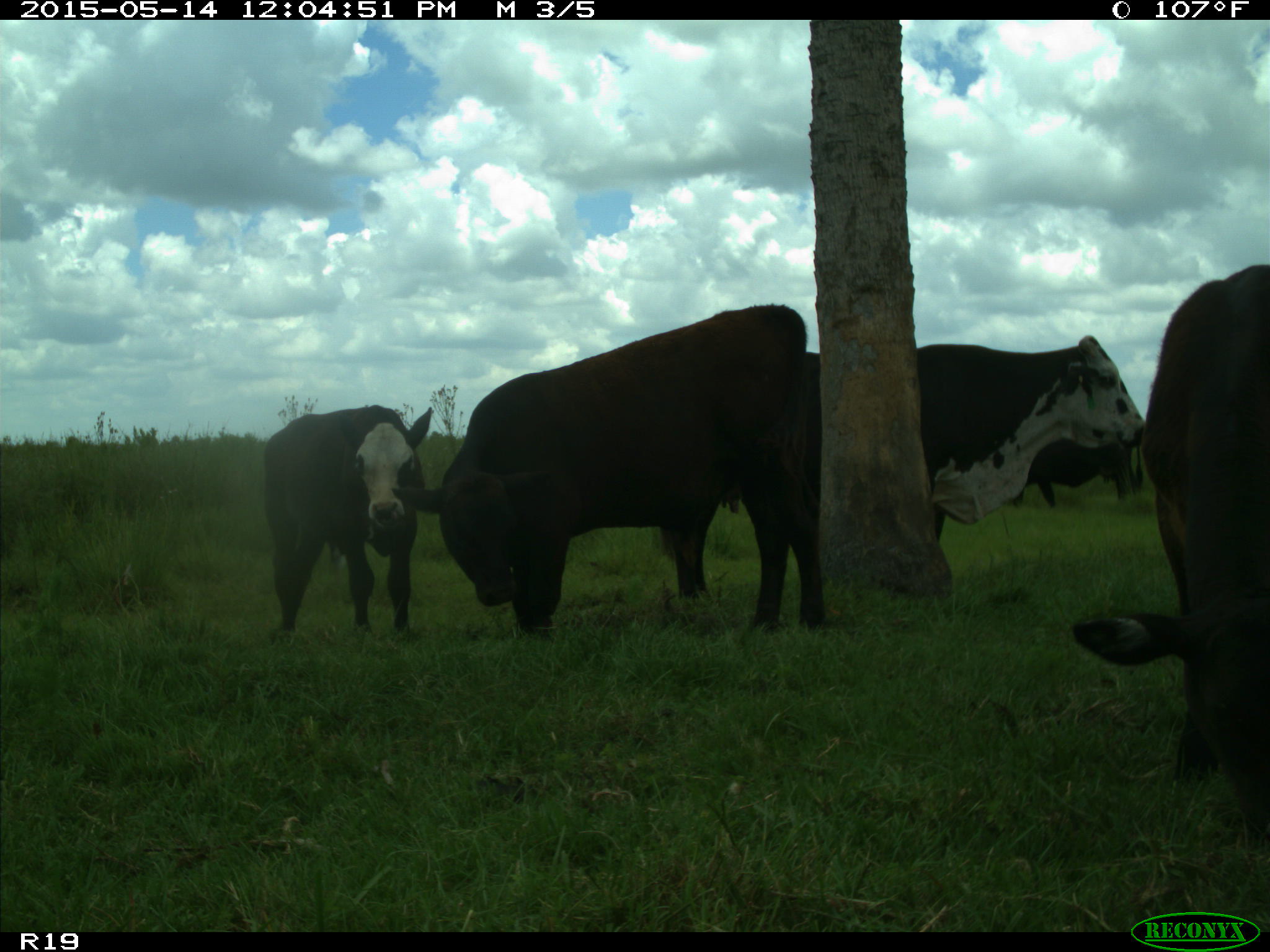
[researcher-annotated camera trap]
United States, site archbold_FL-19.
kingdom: Animalia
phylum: Chordata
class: Mammalia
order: Artiodactyla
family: Bovidae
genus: Bos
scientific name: Bos taurus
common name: domestic cow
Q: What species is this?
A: Bos taurus (domestic cow).